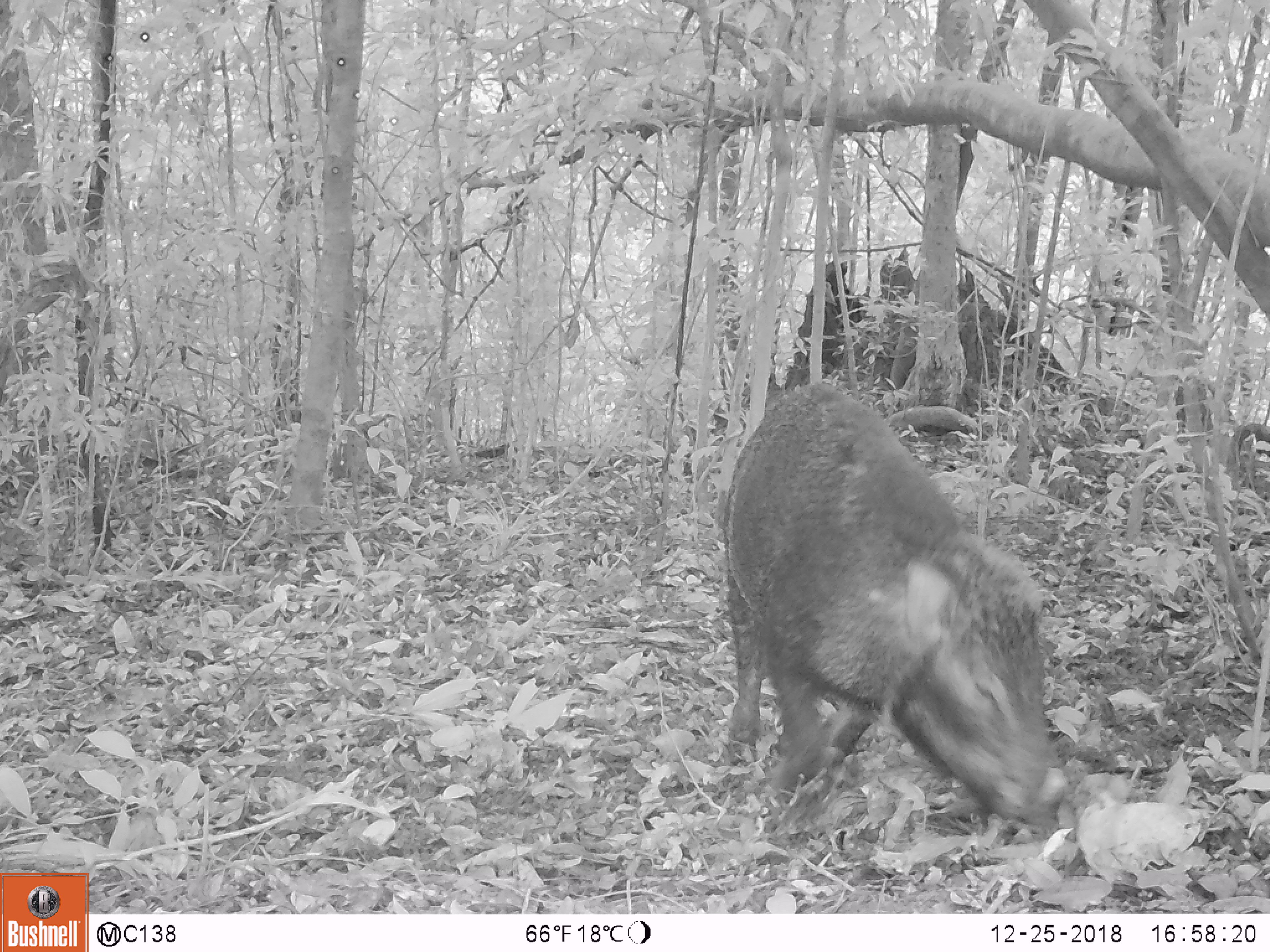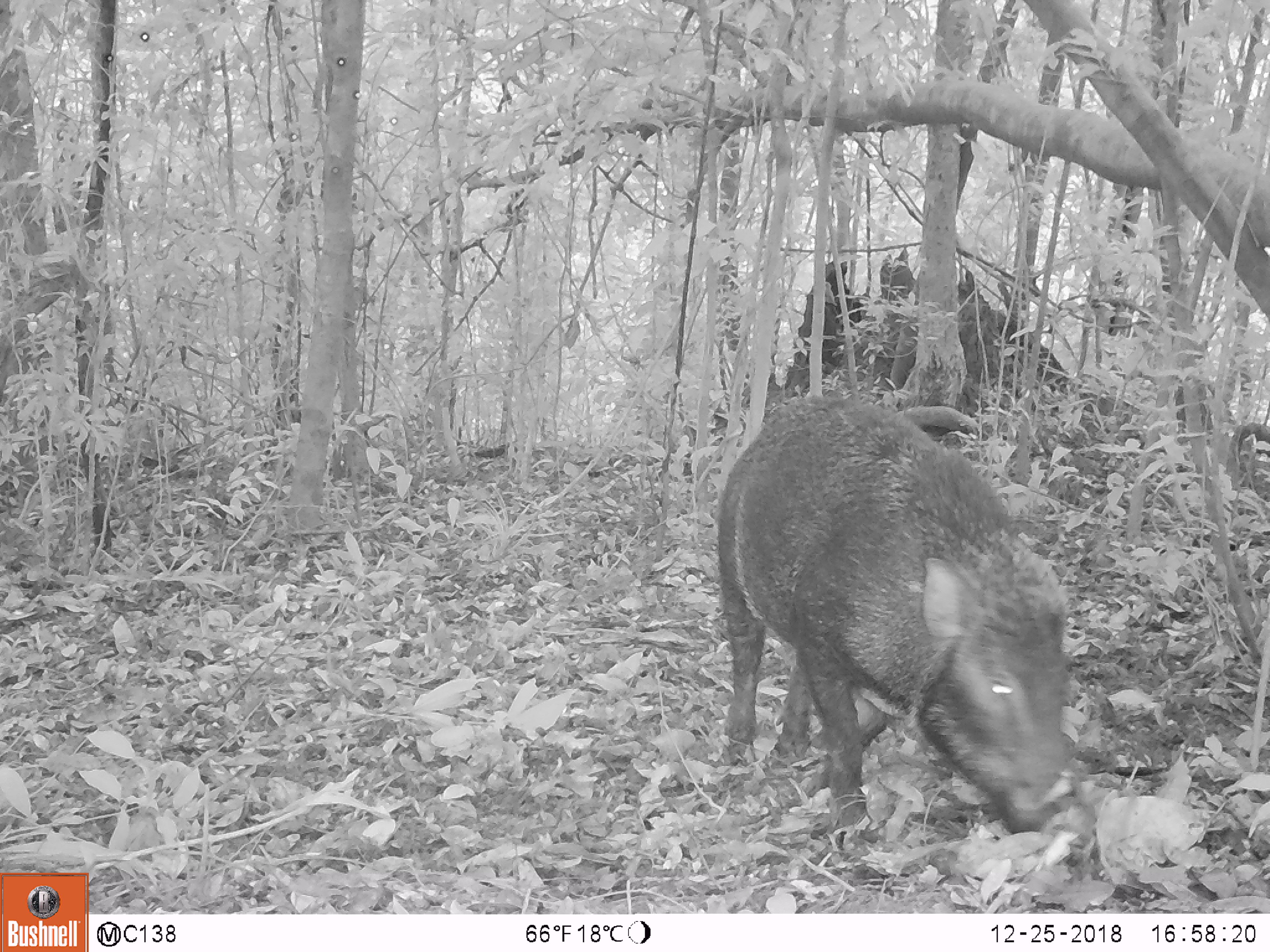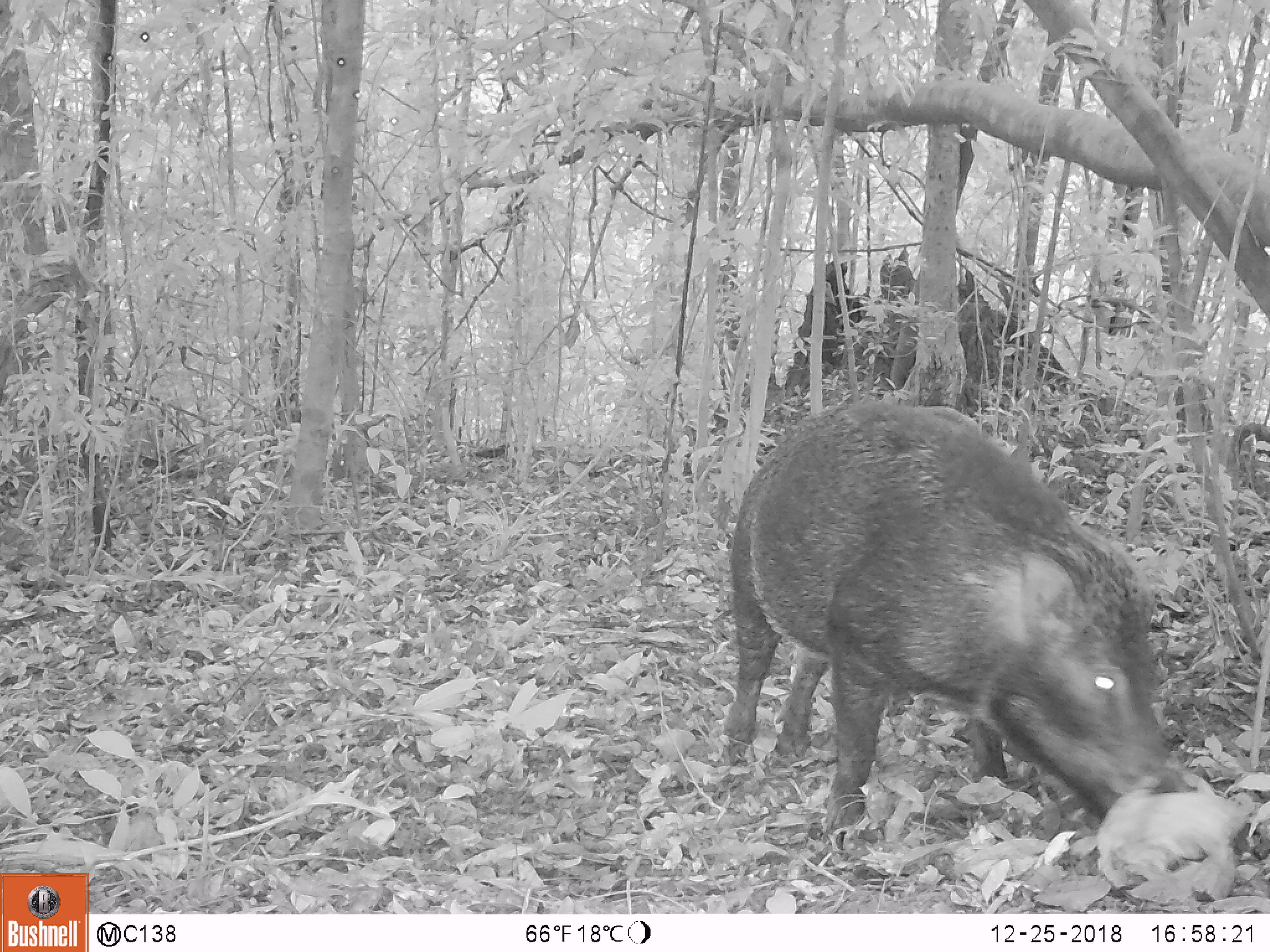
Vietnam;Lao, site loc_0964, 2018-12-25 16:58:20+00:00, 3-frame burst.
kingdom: Animalia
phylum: Chordata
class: Mammalia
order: Artiodactyla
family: Suidae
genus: Sus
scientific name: Sus scrofa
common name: eurasian wild pig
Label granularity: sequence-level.